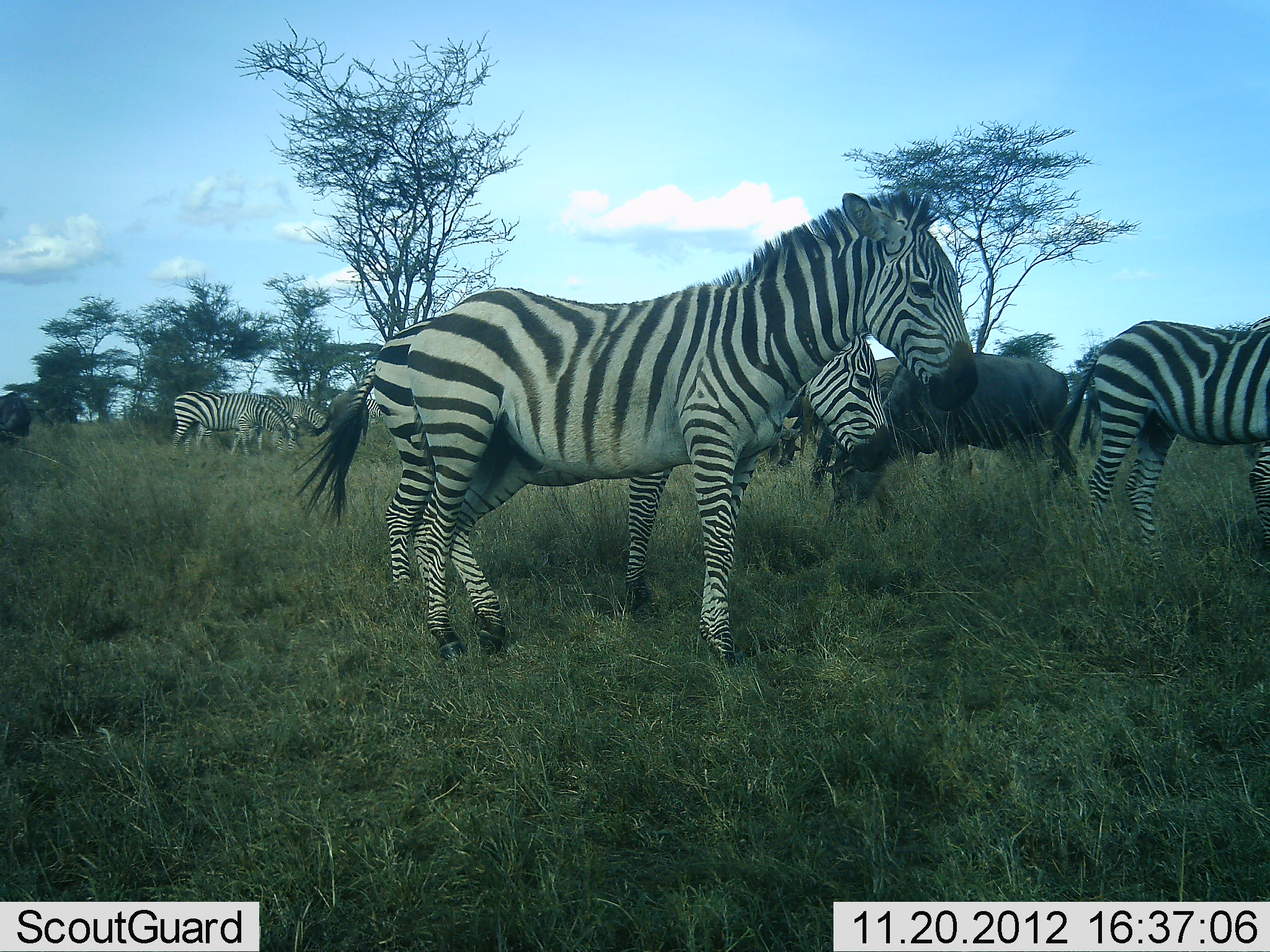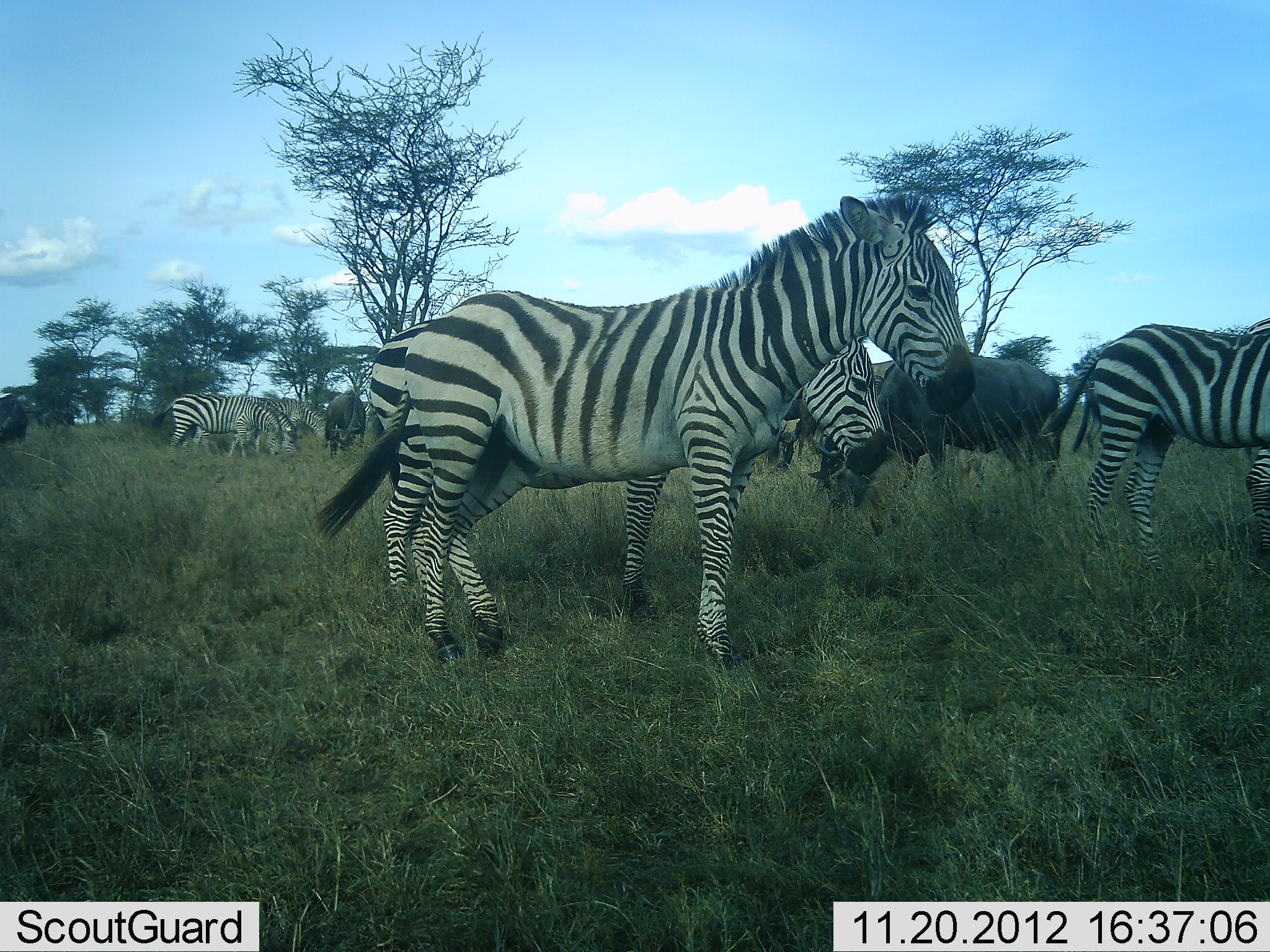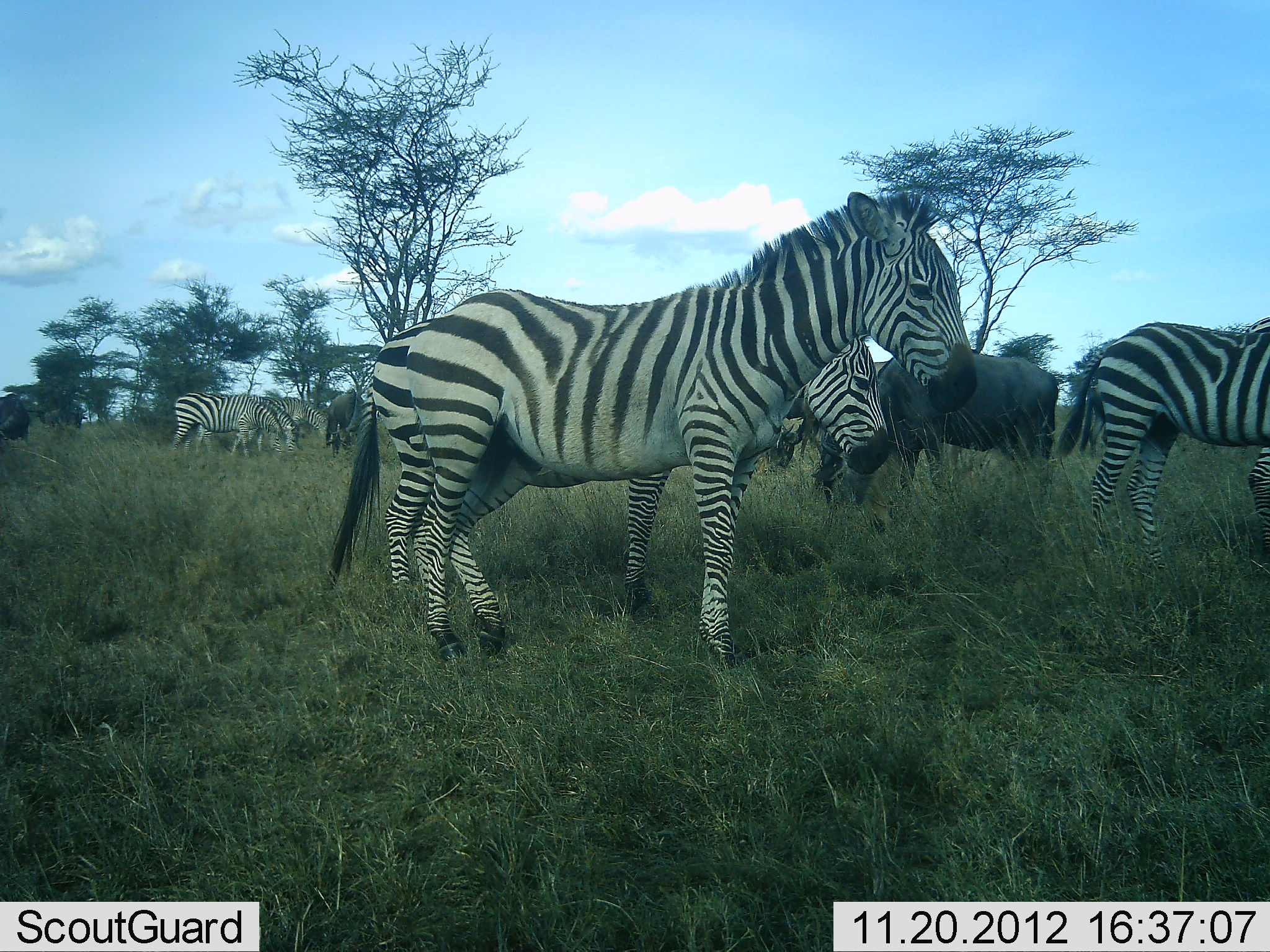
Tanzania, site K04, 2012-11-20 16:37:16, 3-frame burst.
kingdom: Animalia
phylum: Chordata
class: Mammalia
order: Artiodactyla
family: Bovidae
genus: Connochaetes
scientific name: Connochaetes taurinus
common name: blue wildebeest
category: wildebeest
Wildebeest (blue wildebeest) (Connochaetes taurinus), count 3. Behavior (volunteer vote fractions): standing 50%, resting 0%, moving 0%, interacting 0%. Young present (vote fraction): 0%. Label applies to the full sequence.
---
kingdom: Animalia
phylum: Chordata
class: Mammalia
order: Perissodactyla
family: Equidae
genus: Equus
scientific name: Equus quagga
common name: plains zebra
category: zebra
Zebra (plains zebra) (Equus quagga), count 6. Behavior (volunteer vote fractions): standing 95%, resting 5%, moving 10%, interacting 10%. Young present (vote fraction): 5%. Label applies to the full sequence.